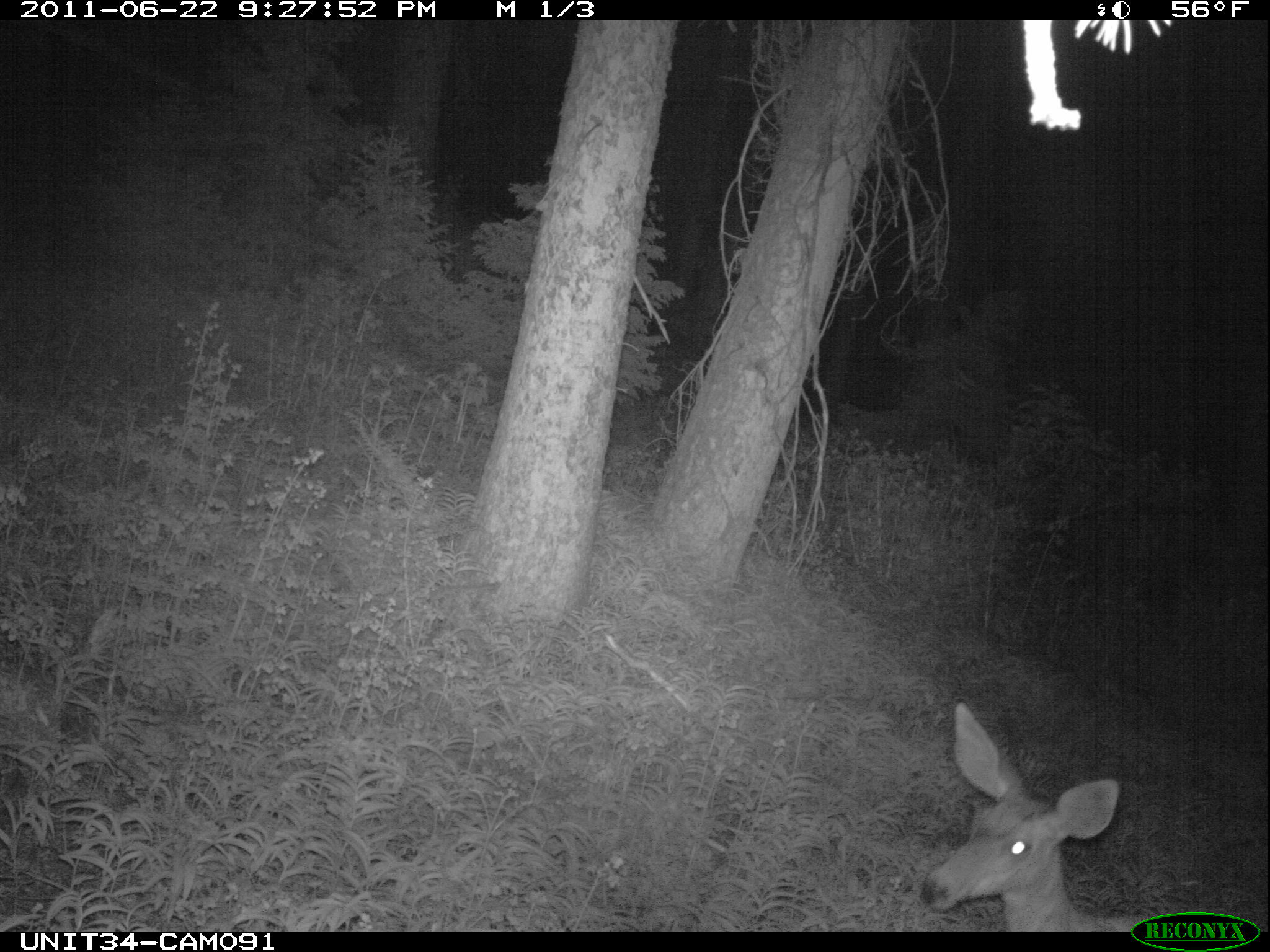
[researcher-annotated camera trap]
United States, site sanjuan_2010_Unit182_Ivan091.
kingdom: Animalia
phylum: Chordata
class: Mammalia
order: Artiodactyla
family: Cervidae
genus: Odocoileus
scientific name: Odocoileus hemionus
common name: mule deer